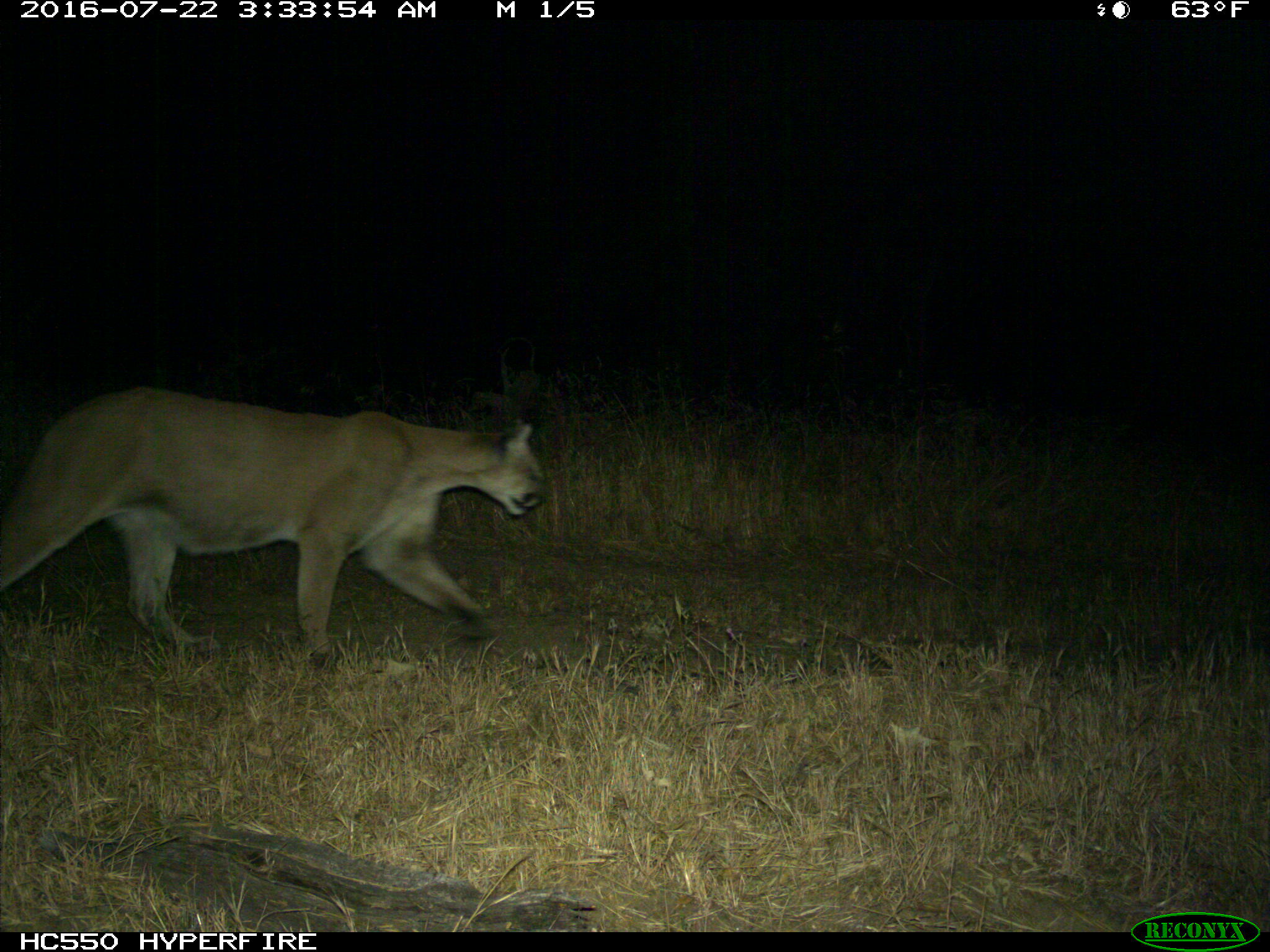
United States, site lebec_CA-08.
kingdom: Animalia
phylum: Chordata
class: Mammalia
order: Carnivora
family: Felidae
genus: Puma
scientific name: Puma concolor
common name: mountain lion